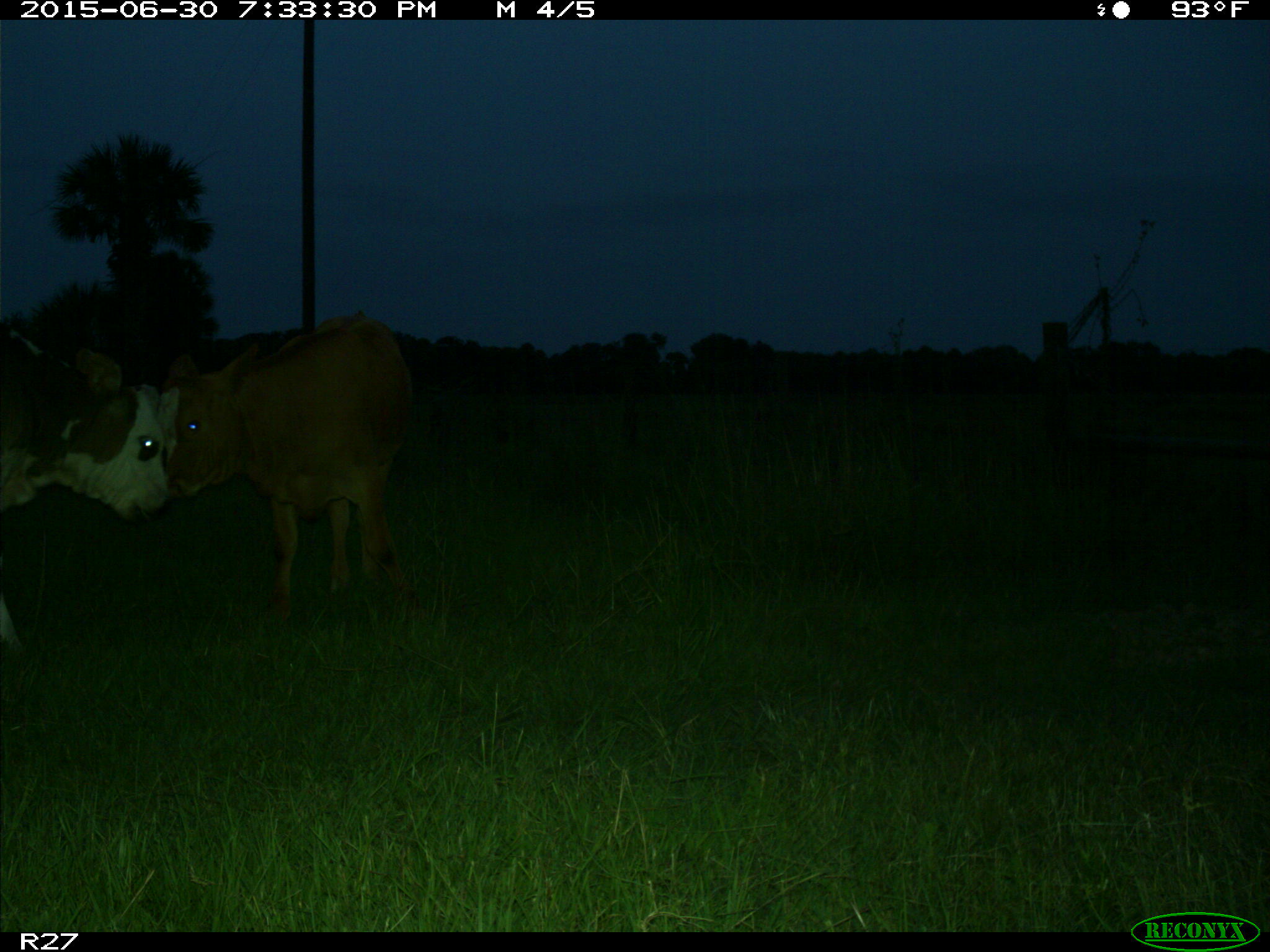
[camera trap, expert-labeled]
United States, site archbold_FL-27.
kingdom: Animalia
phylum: Chordata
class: Mammalia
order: Artiodactyla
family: Bovidae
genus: Bos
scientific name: Bos taurus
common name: domestic cow